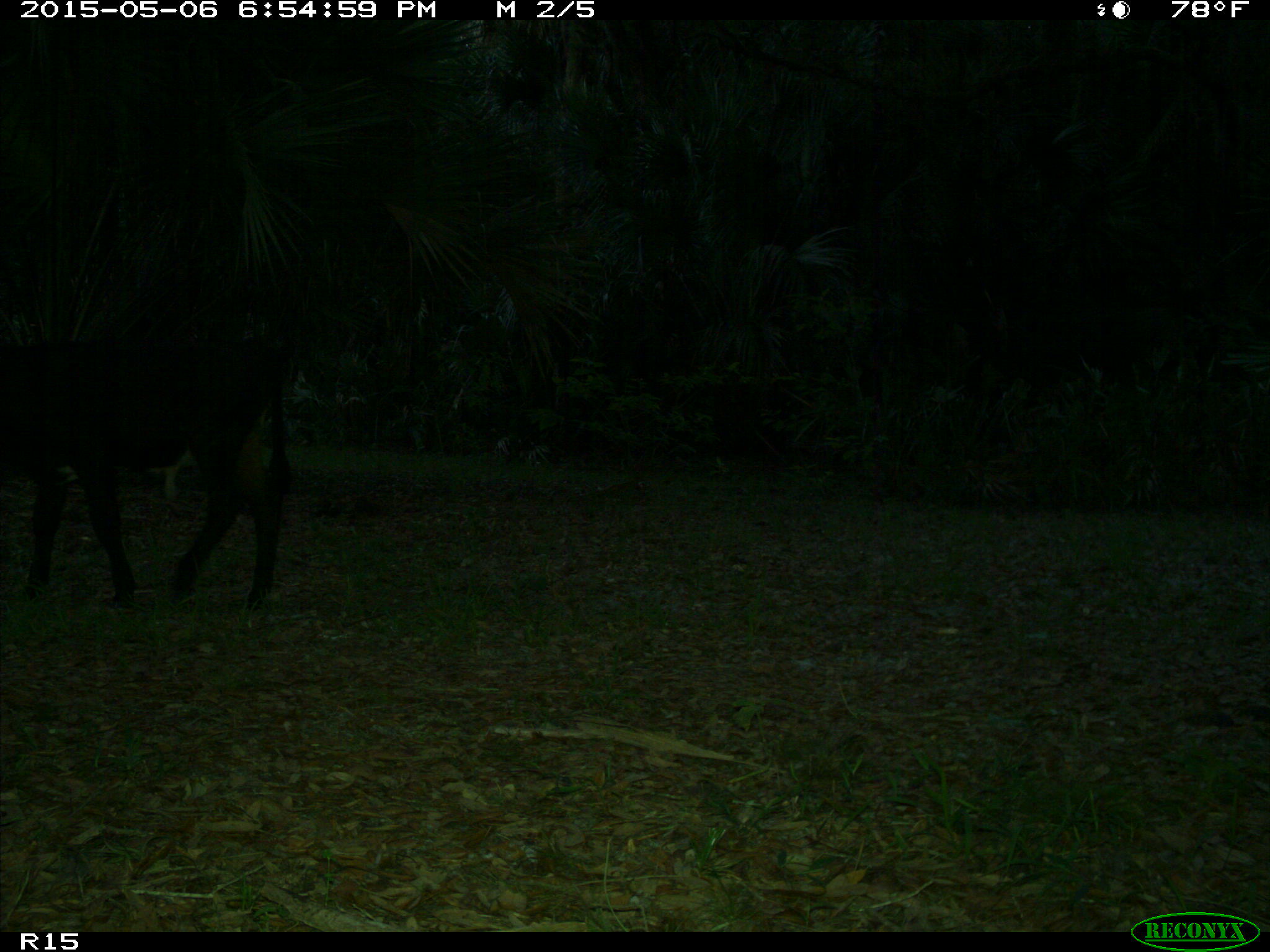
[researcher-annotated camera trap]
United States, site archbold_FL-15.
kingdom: Animalia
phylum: Chordata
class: Mammalia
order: Artiodactyla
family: Bovidae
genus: Bos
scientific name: Bos taurus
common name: domestic cow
Bos taurus (domestic cow).